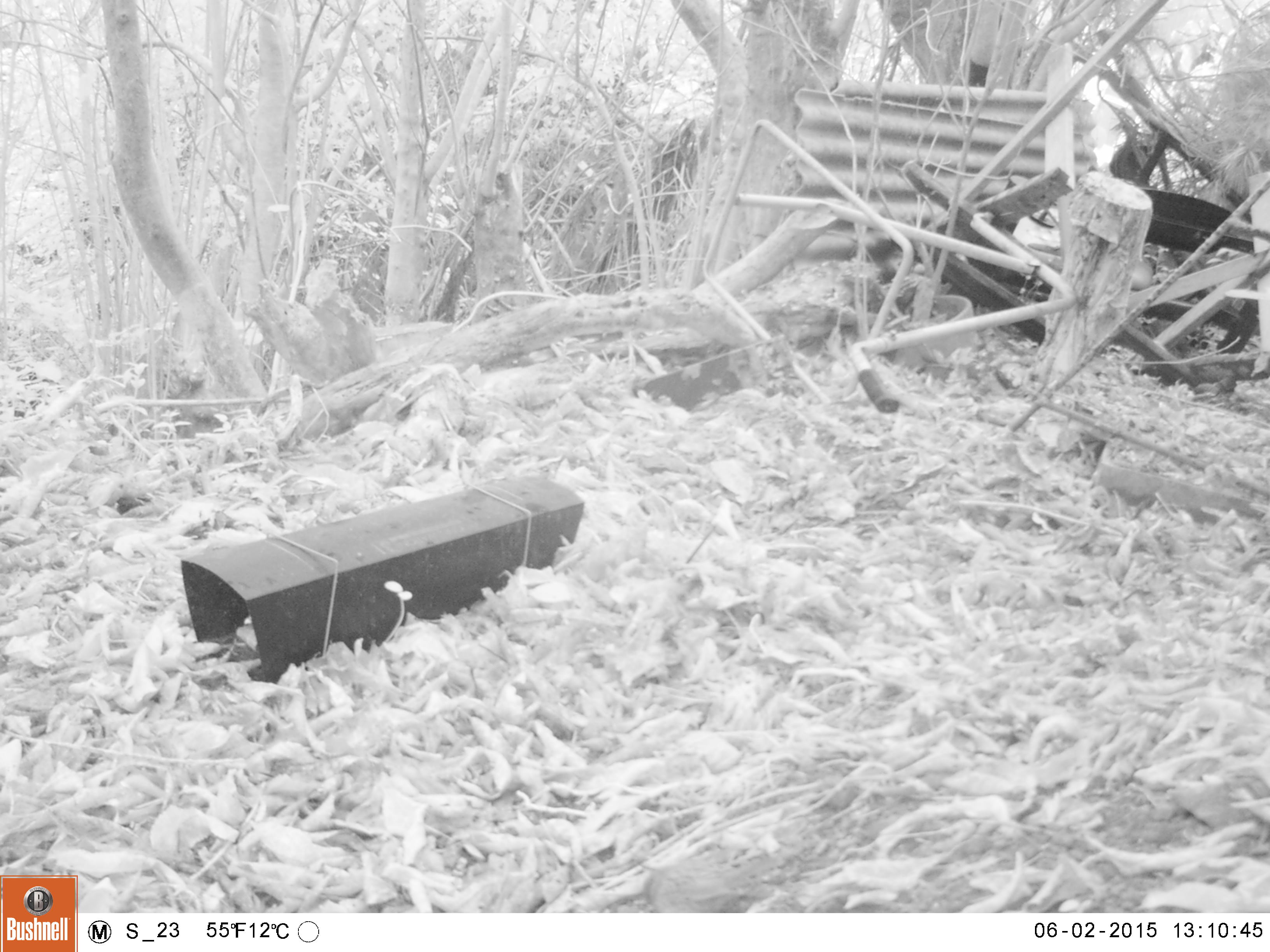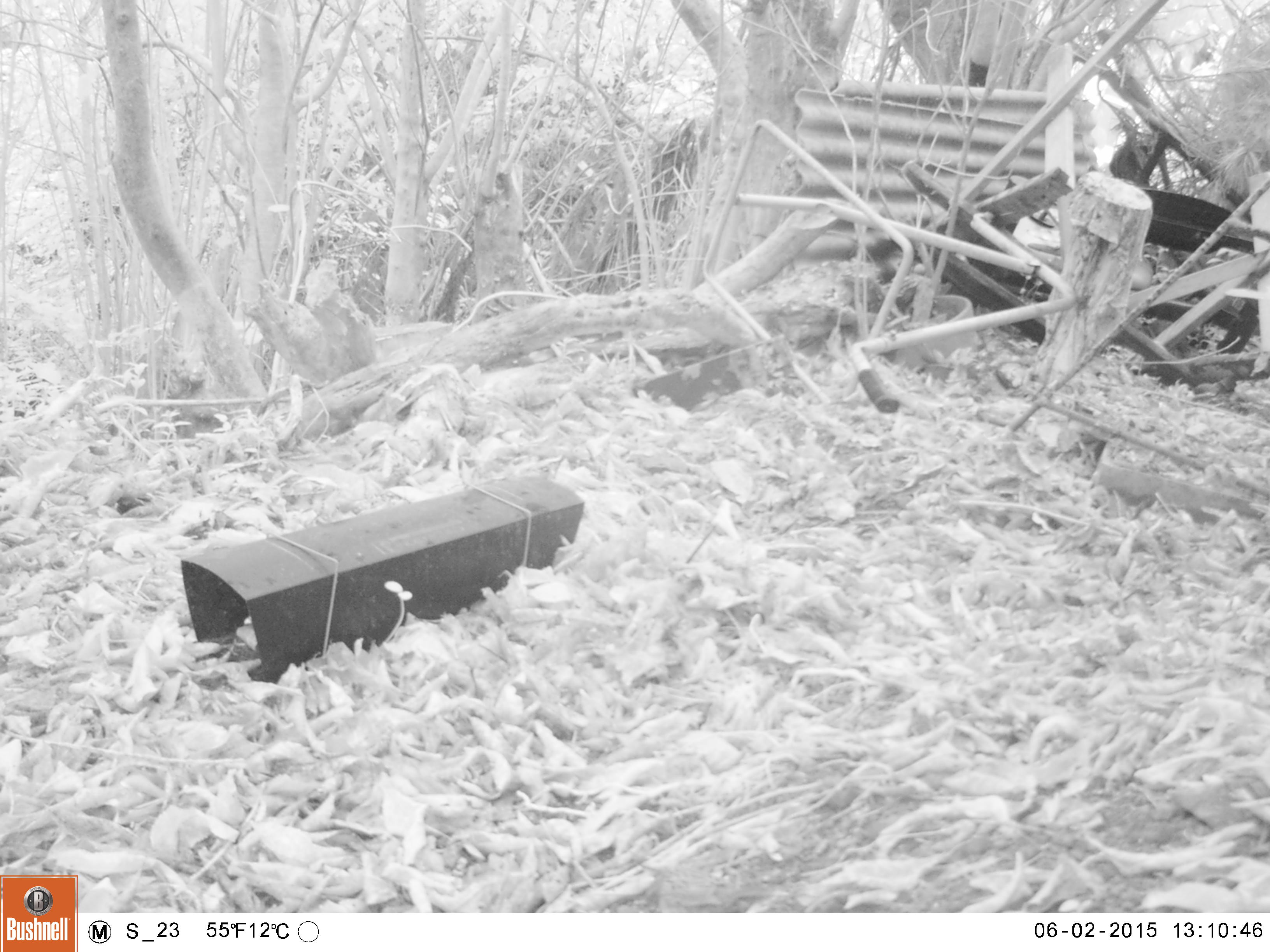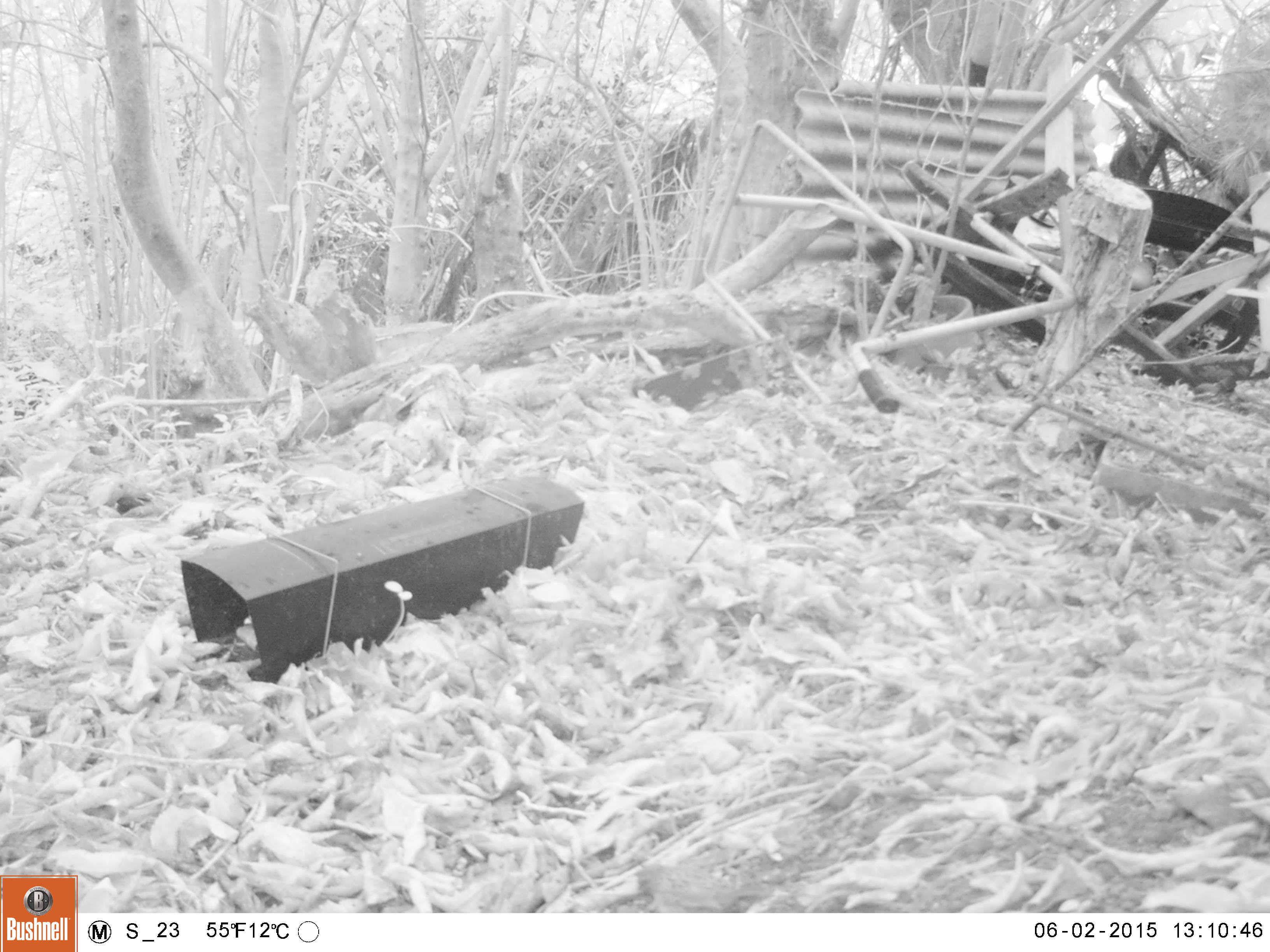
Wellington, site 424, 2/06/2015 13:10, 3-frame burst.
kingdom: Animalia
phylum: Chordata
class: Aves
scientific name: Aves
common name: bird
Bird (Aves).